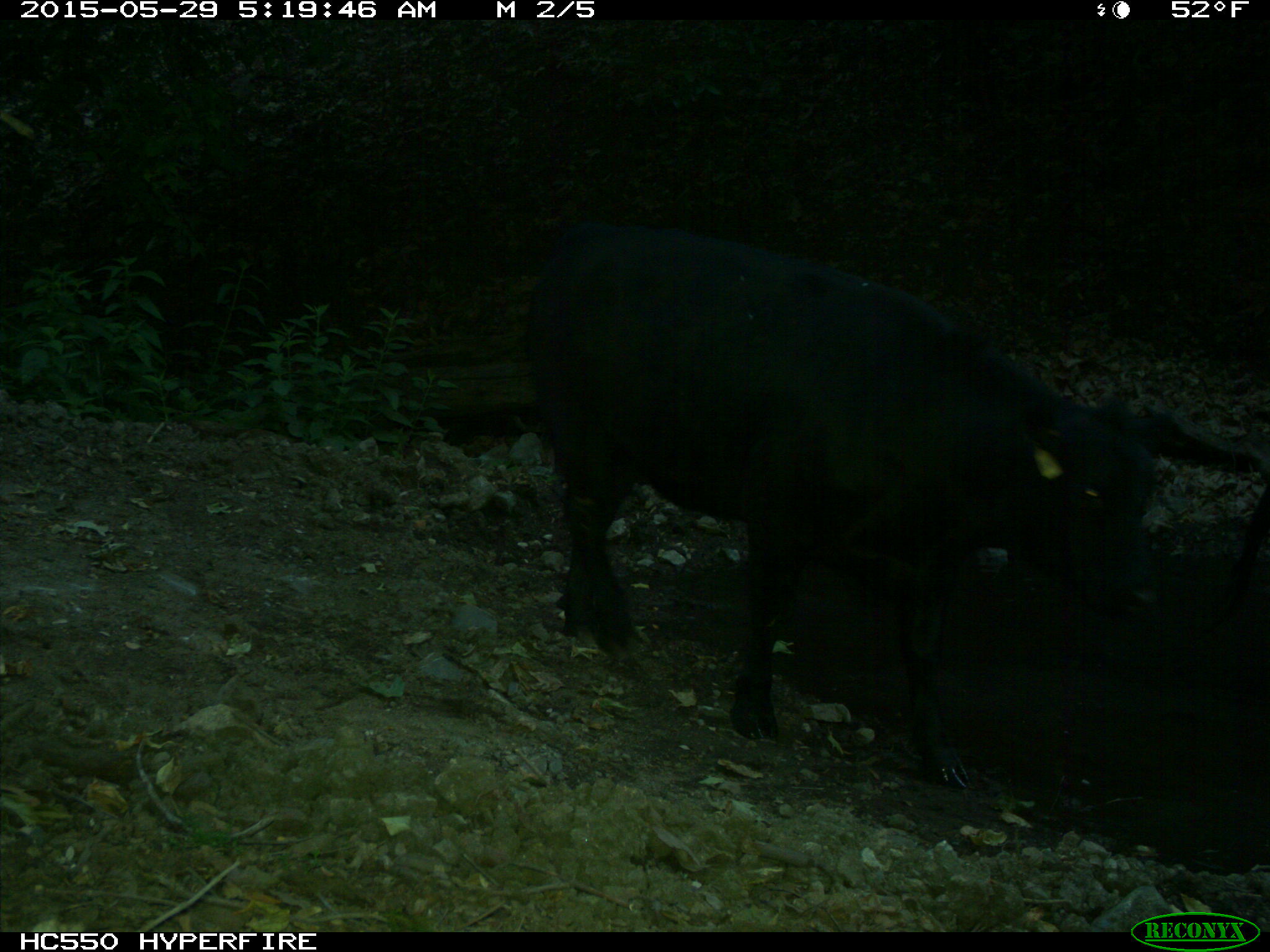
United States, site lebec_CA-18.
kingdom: Animalia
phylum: Chordata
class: Mammalia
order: Artiodactyla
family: Bovidae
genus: Bos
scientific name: Bos taurus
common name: domestic cow